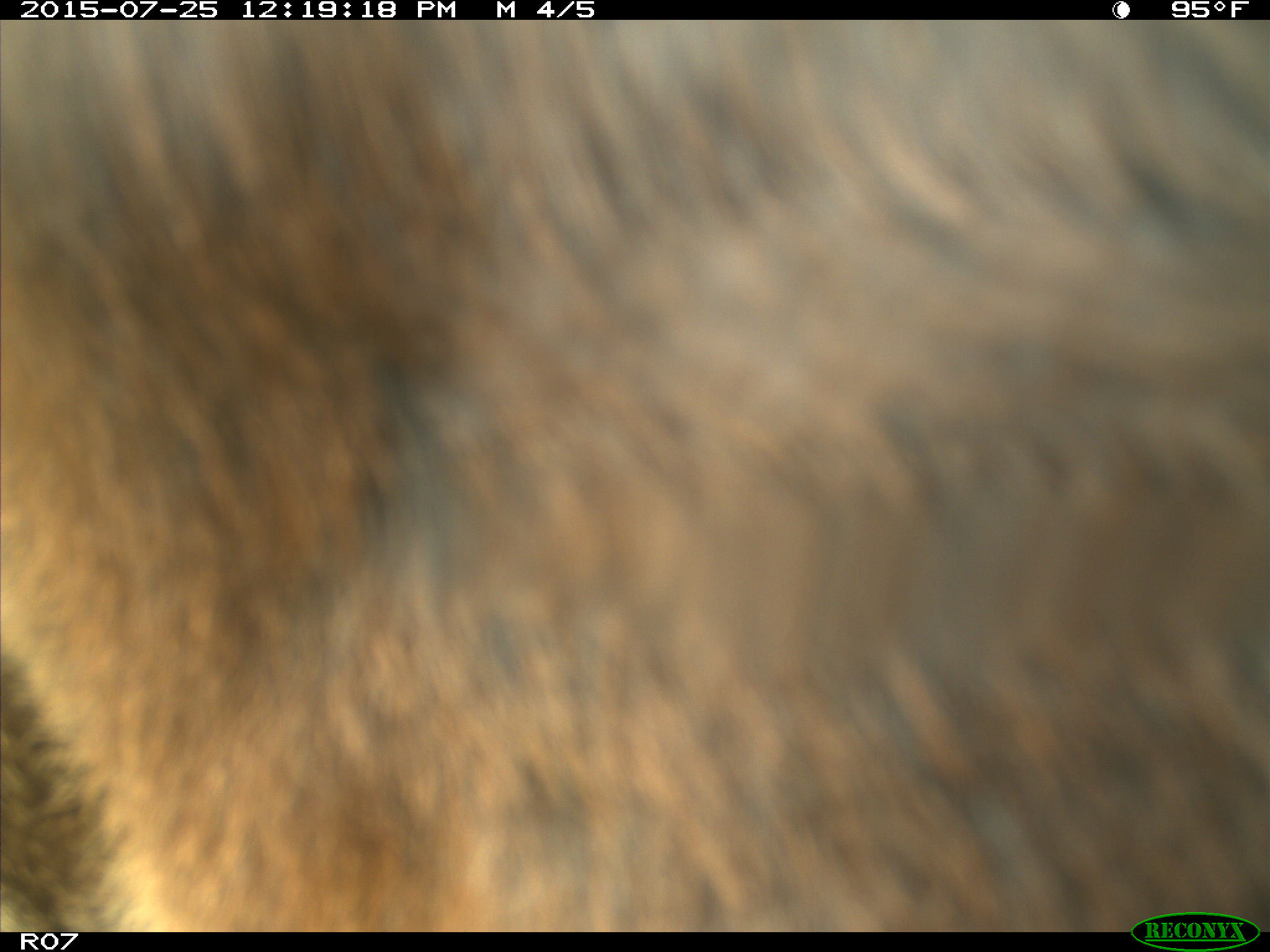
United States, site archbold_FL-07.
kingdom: Animalia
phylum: Chordata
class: Mammalia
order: Artiodactyla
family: Bovidae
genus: Bos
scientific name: Bos taurus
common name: domestic cow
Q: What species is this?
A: Bos taurus (domestic cow).